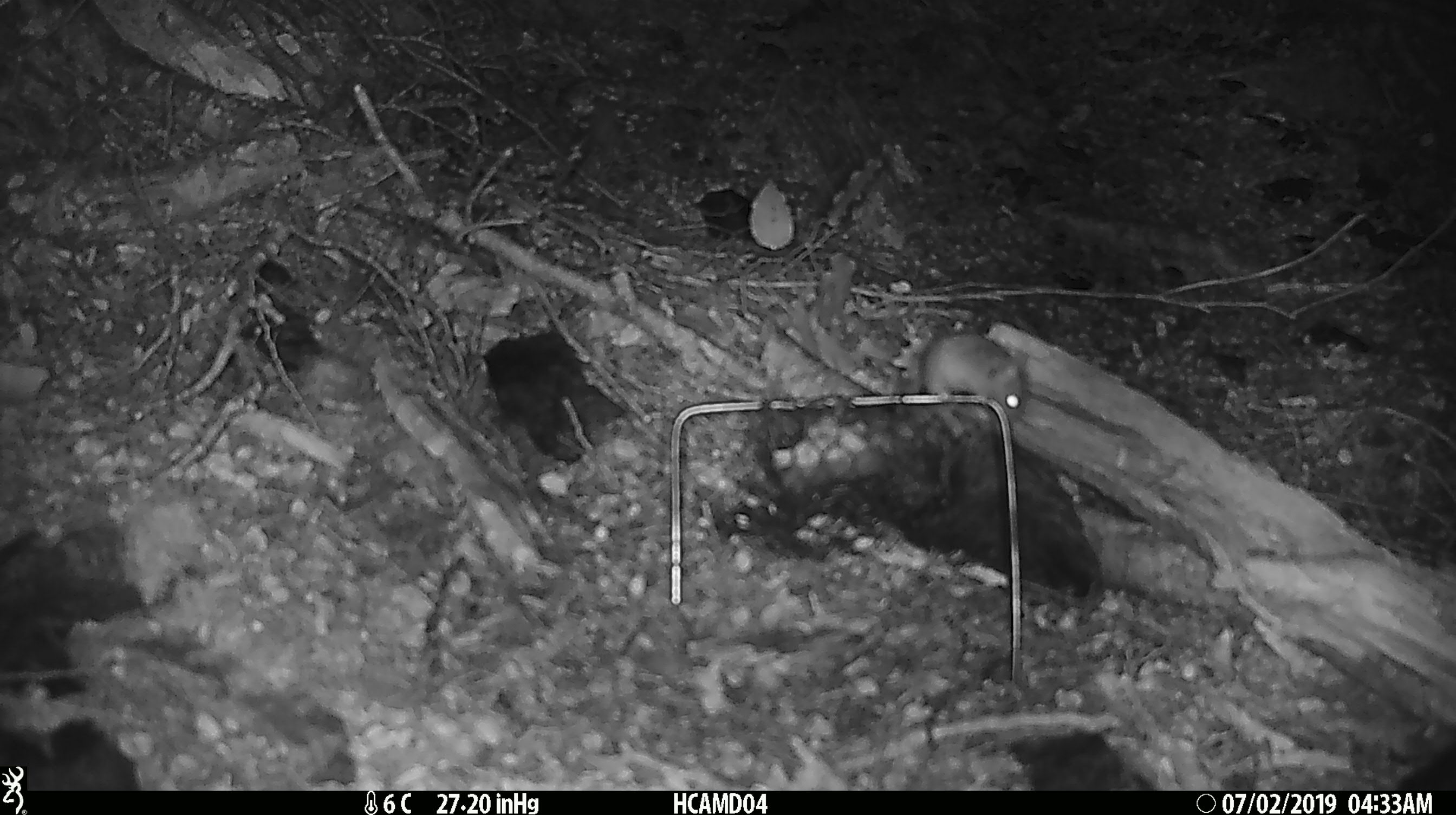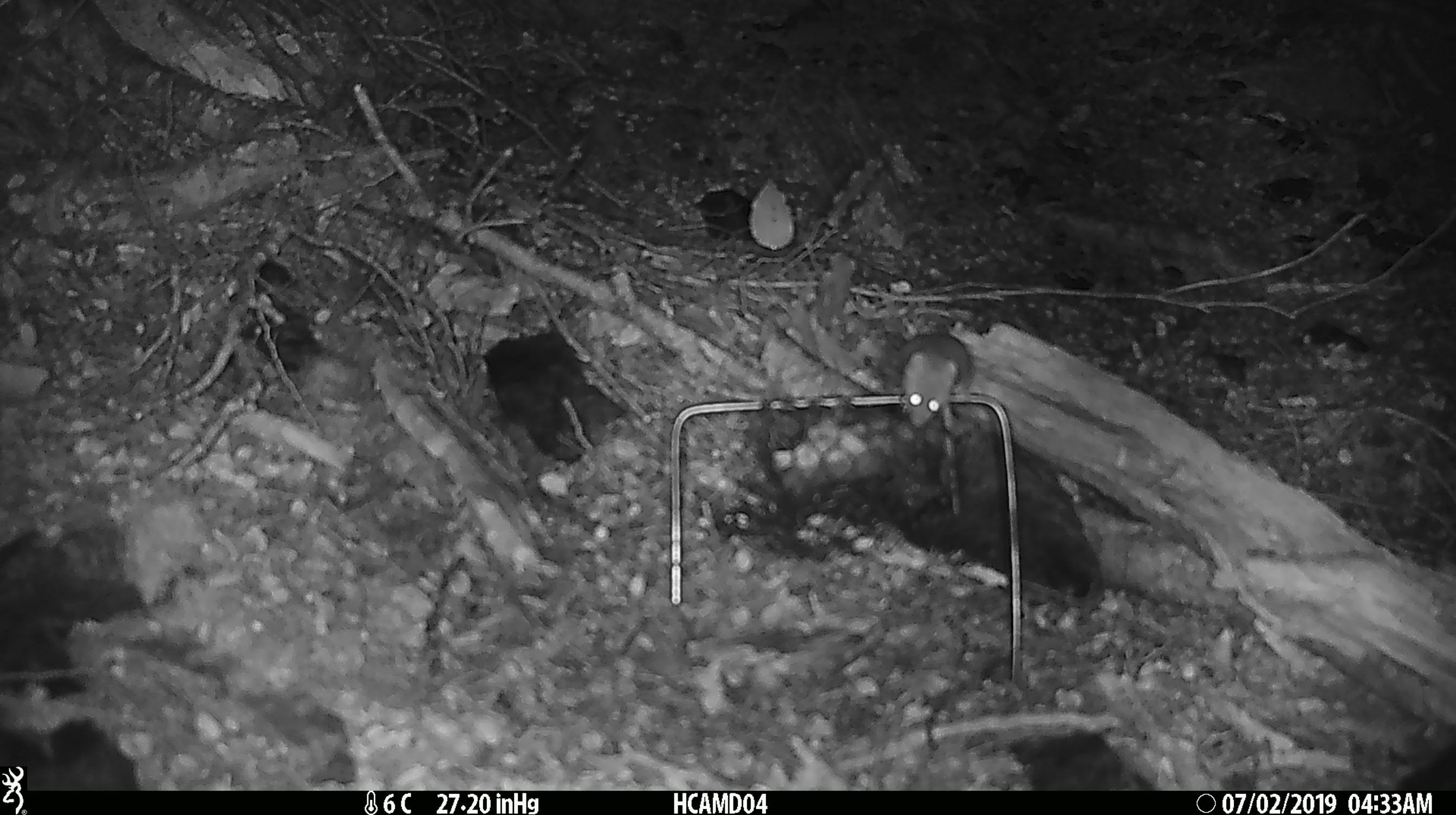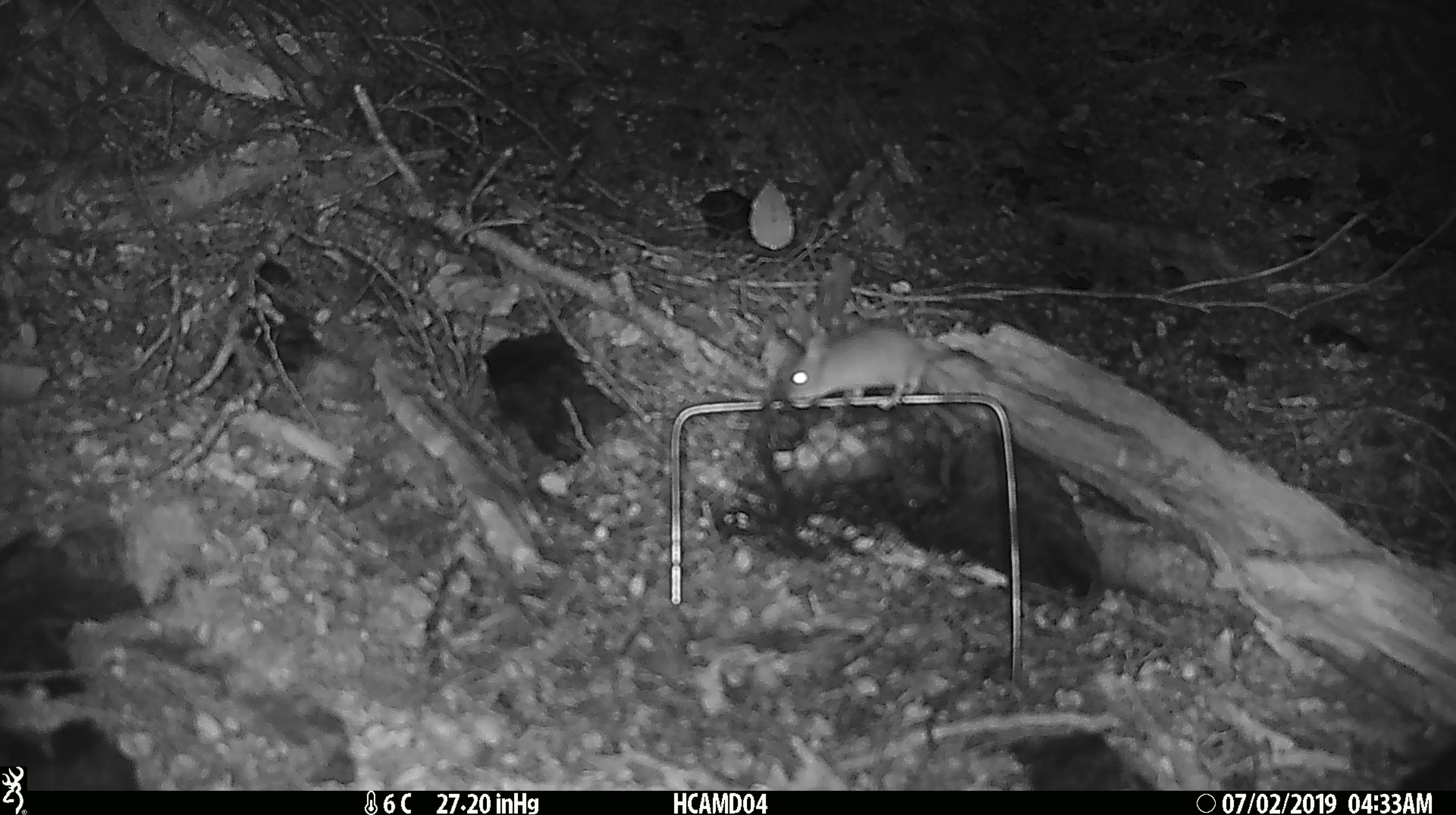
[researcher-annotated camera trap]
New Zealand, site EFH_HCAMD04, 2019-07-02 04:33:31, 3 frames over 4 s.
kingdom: Animalia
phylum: Chordata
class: Mammalia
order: Rodentia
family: Muridae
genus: Mus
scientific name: Mus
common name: mouse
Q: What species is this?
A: Mouse (Mus).